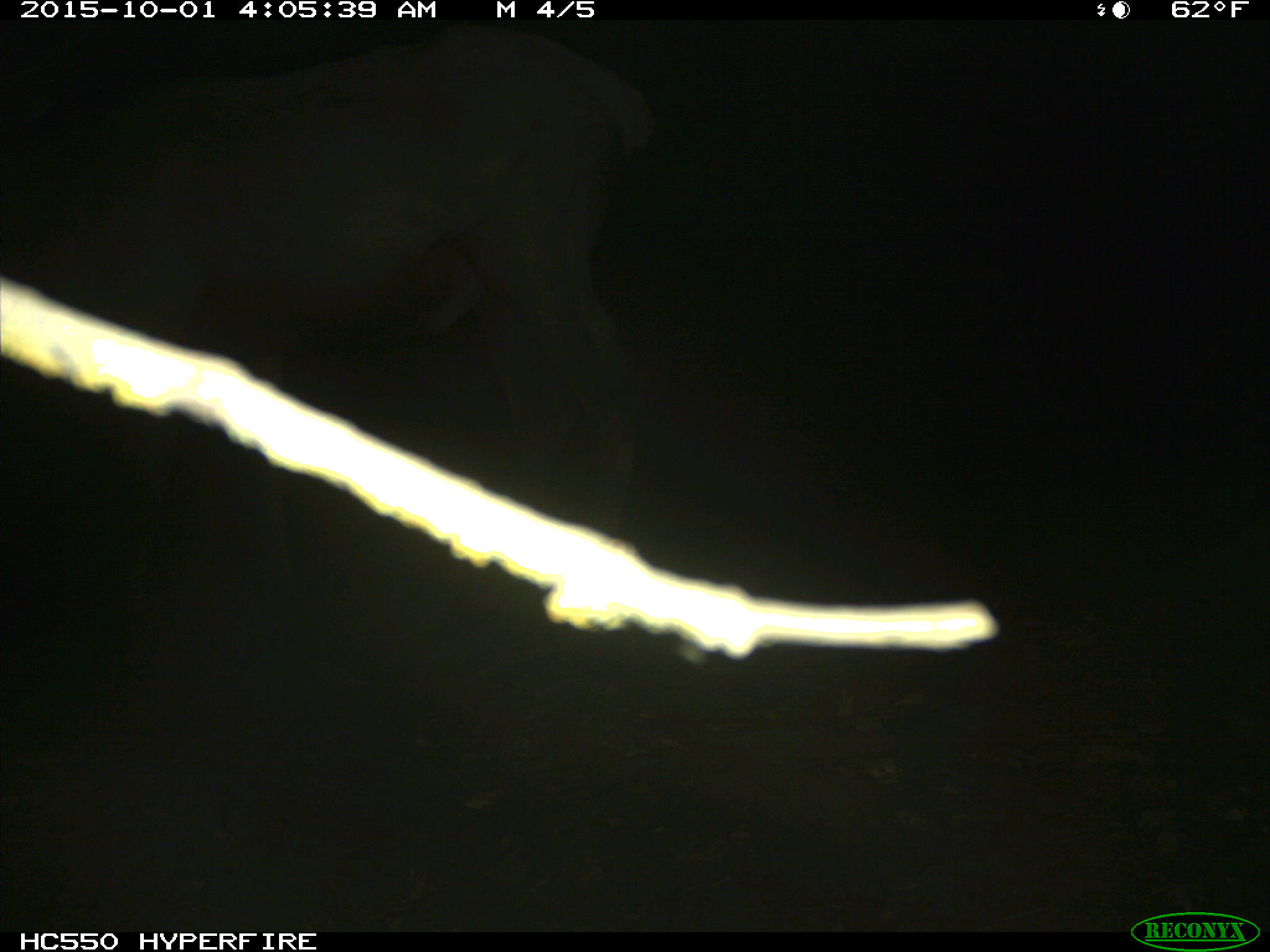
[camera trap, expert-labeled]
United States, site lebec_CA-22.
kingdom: Animalia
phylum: Chordata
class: Mammalia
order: Artiodactyla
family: Cervidae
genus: Cervus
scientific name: Cervus canadensis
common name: elk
Cervus canadensis (elk).